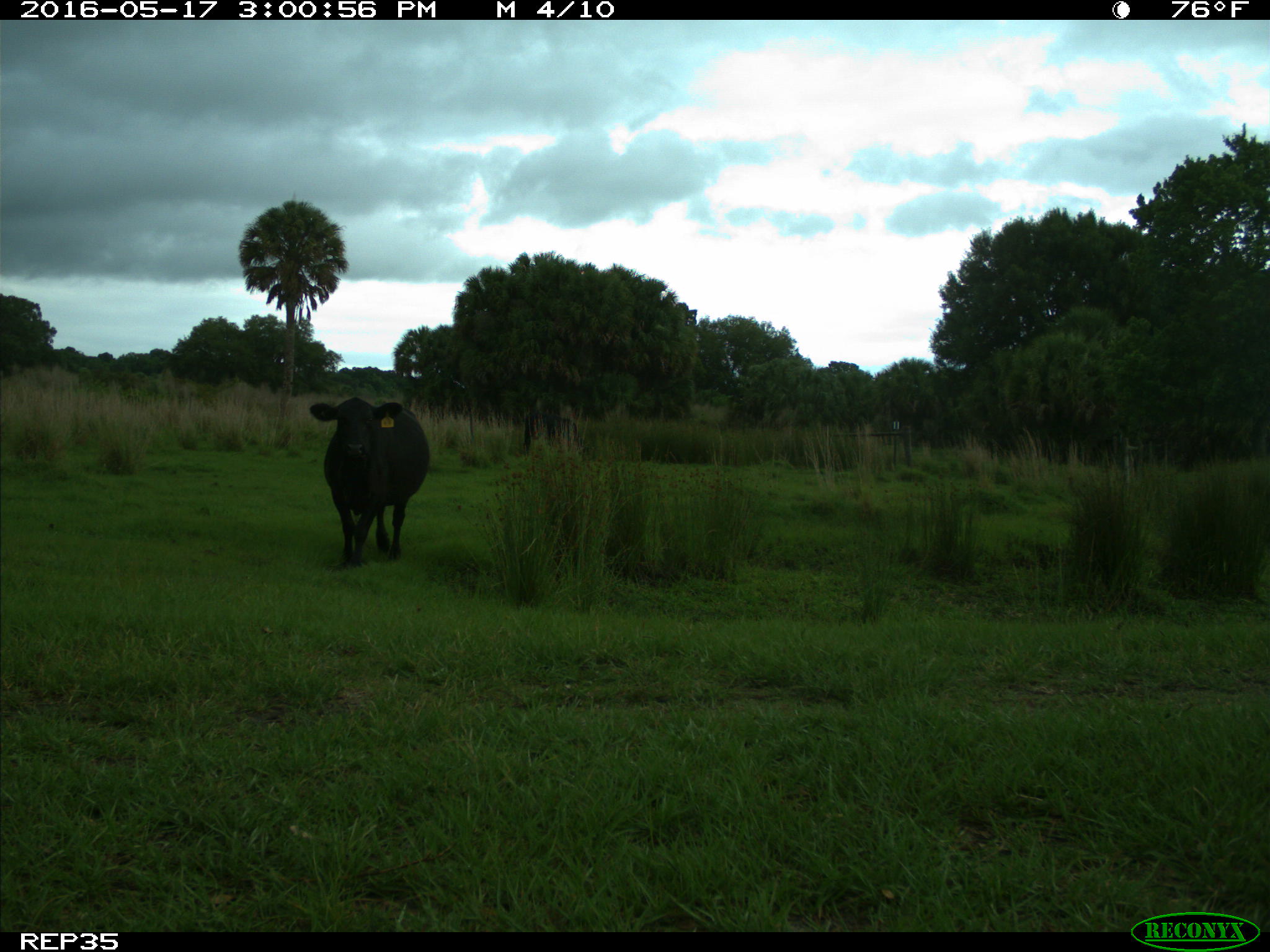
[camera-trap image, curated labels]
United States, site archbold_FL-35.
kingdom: Animalia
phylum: Chordata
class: Mammalia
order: Artiodactyla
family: Bovidae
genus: Bos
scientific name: Bos taurus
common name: domestic cow